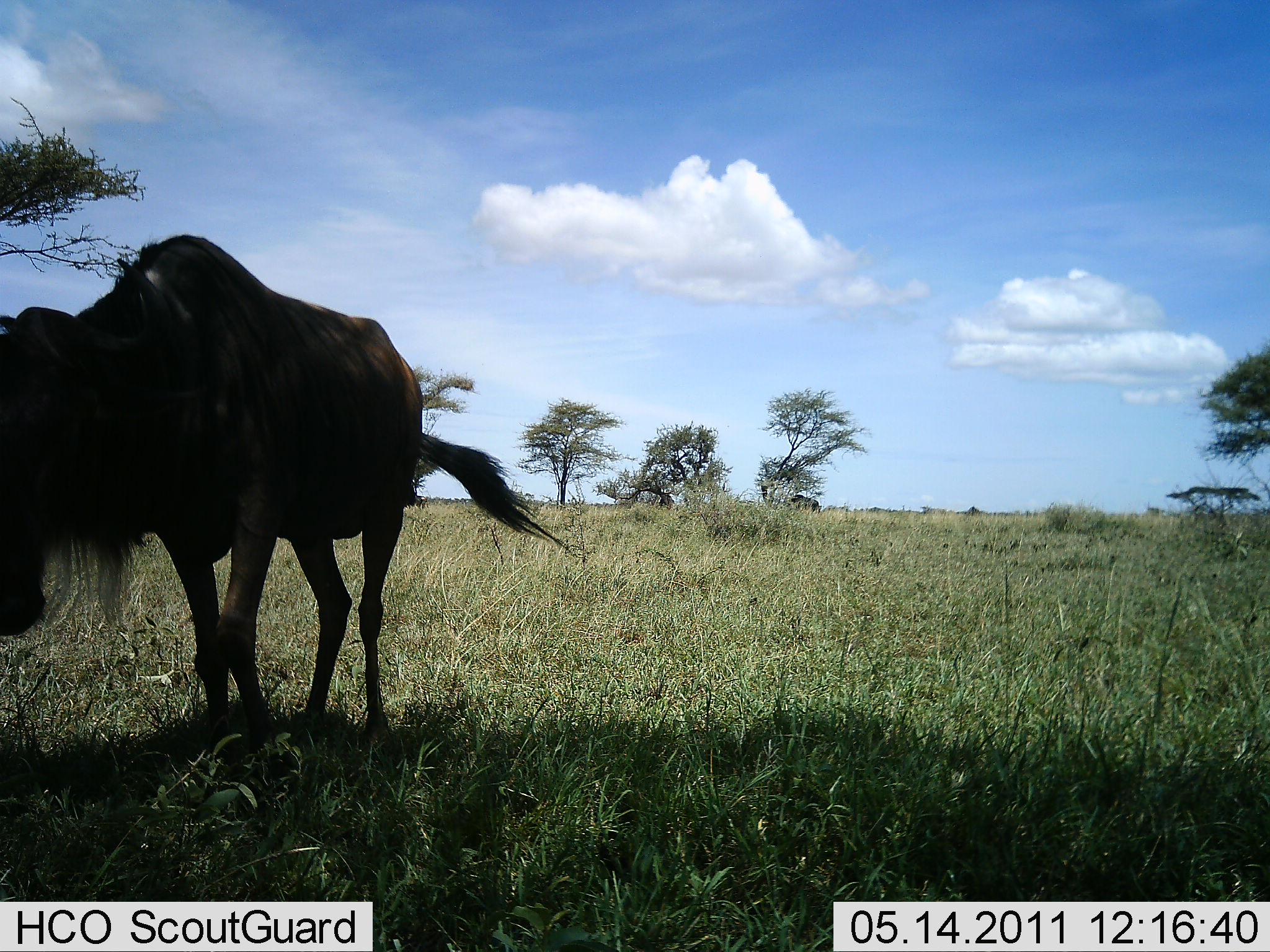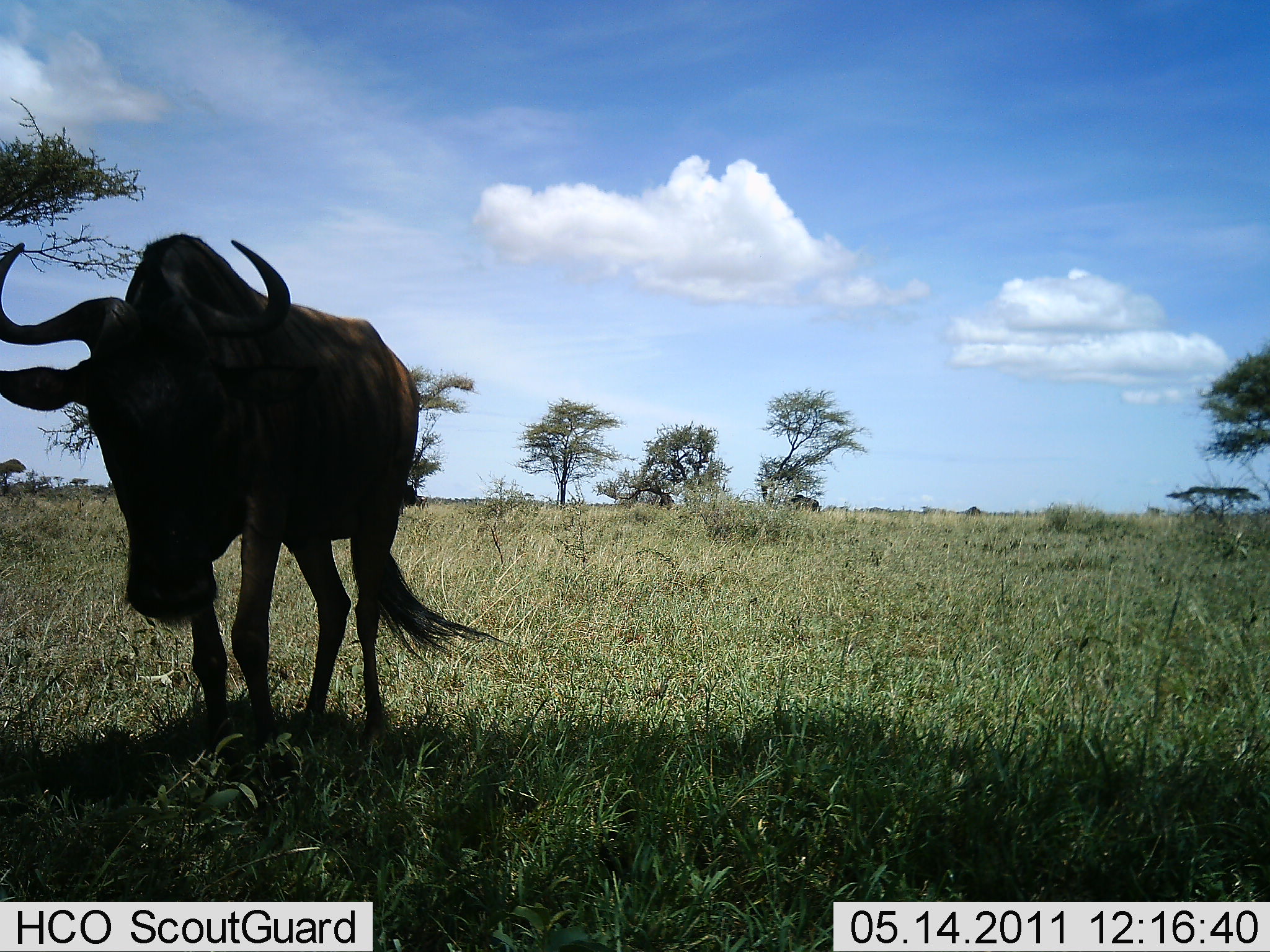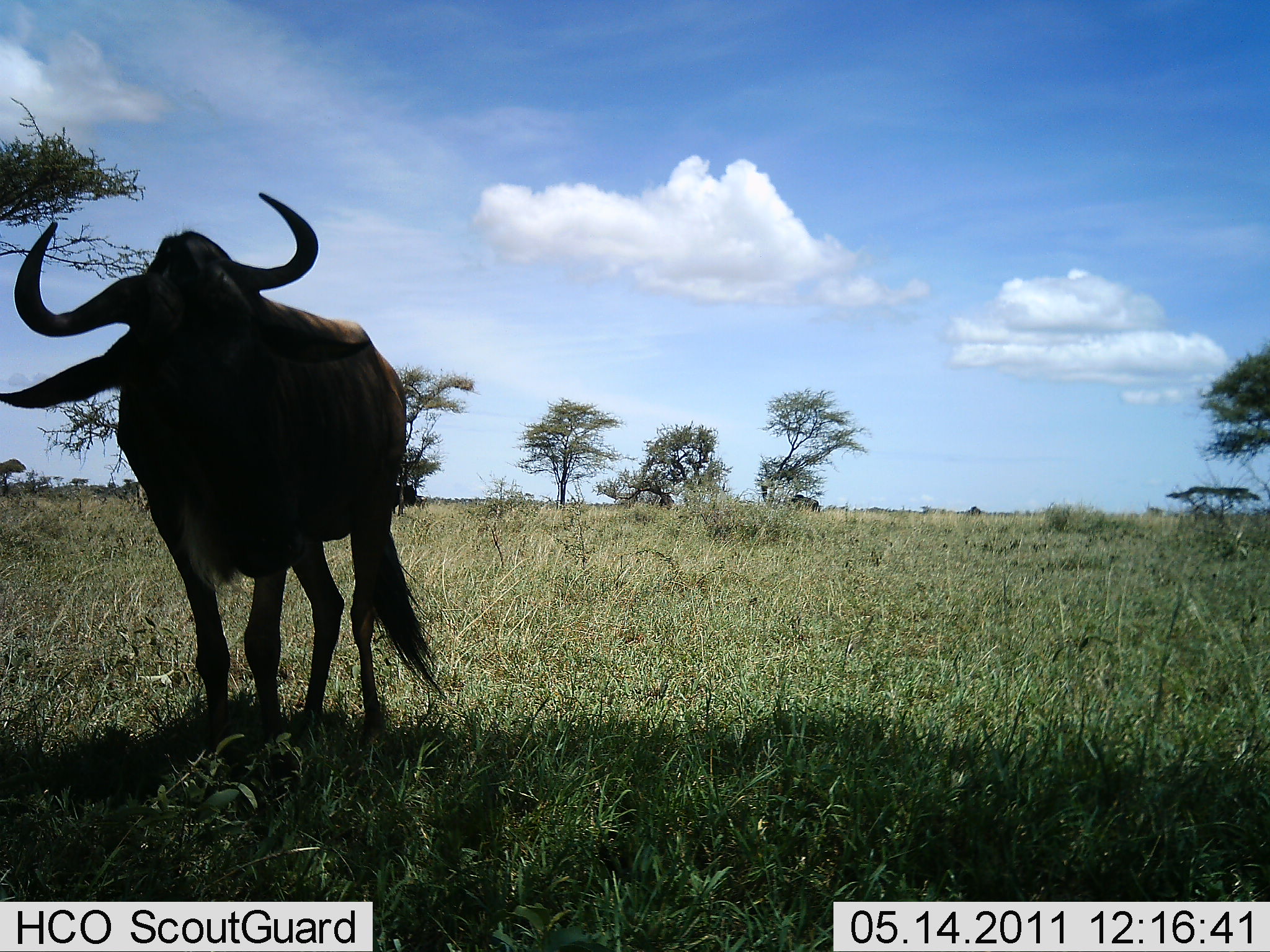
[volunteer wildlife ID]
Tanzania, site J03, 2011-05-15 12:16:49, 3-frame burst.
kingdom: Animalia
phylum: Chordata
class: Mammalia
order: Artiodactyla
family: Bovidae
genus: Connochaetes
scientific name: Connochaetes taurinus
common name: blue wildebeest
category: wildebeest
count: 1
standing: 70%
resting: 0%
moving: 30%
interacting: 0%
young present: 0%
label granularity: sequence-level